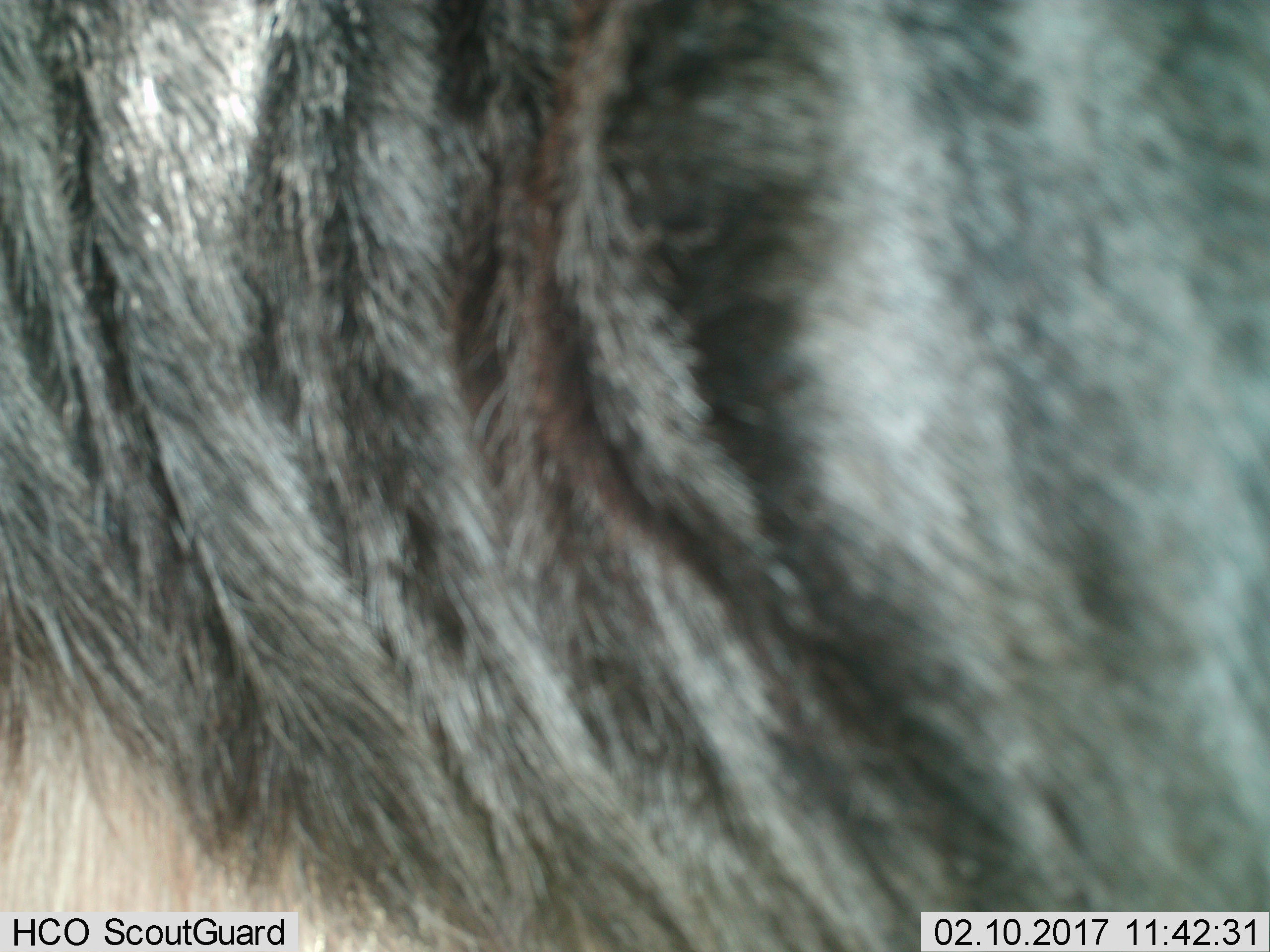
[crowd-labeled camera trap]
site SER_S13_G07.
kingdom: Animalia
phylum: Chordata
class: Mammalia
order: Artiodactyla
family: Bovidae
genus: Connochaetes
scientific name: Connochaetes taurinus taurinus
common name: blue wildebeest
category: wildebeestblue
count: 1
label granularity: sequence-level